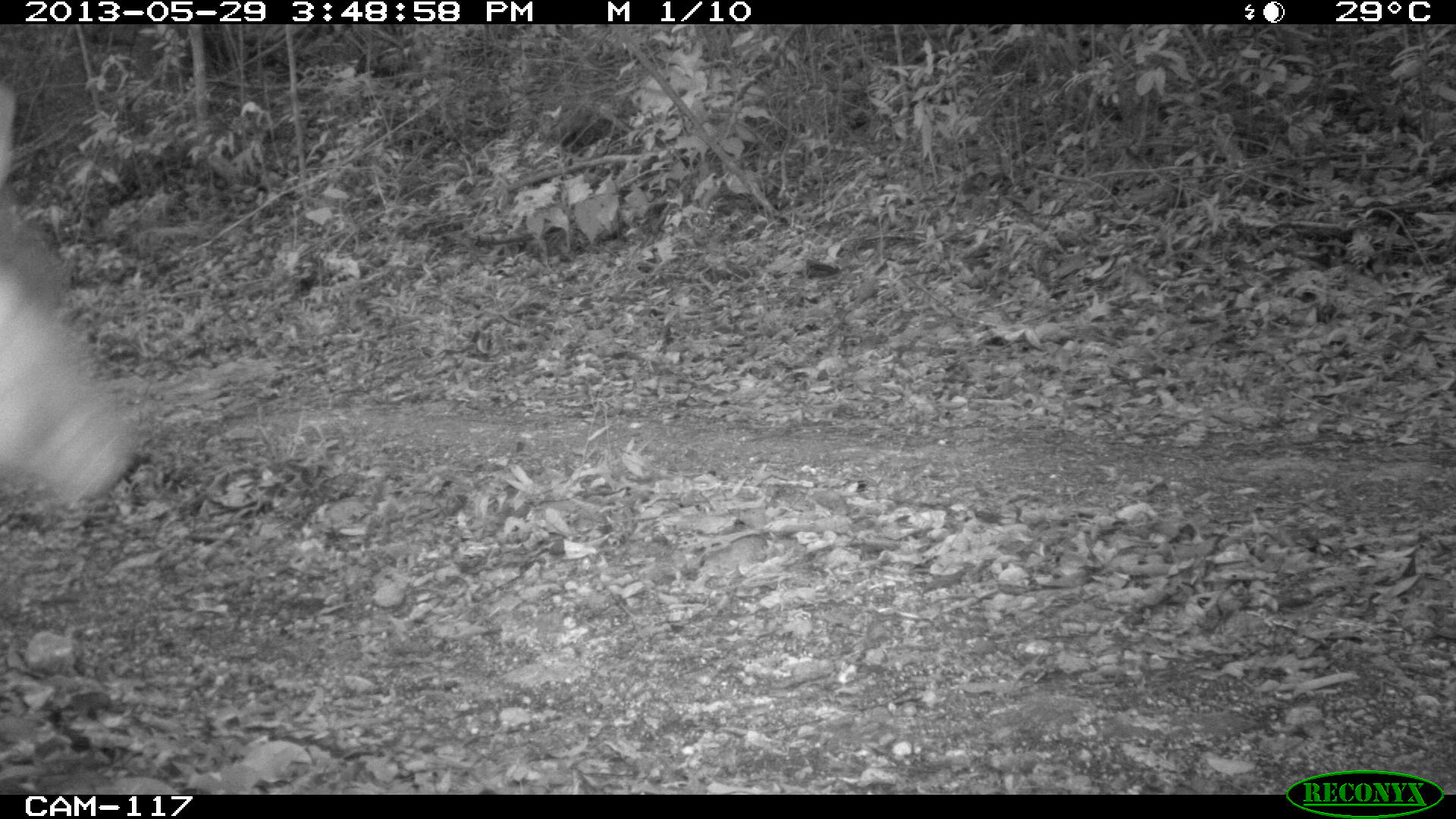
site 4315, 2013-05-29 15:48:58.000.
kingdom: Animalia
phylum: Chordata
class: Mammalia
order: Artiodactyla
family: Cervidae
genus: Mazama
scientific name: Mazama temama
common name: central american red brocket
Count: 1.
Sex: male.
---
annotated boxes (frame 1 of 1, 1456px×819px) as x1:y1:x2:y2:
mazama temama: 0:80:140:507